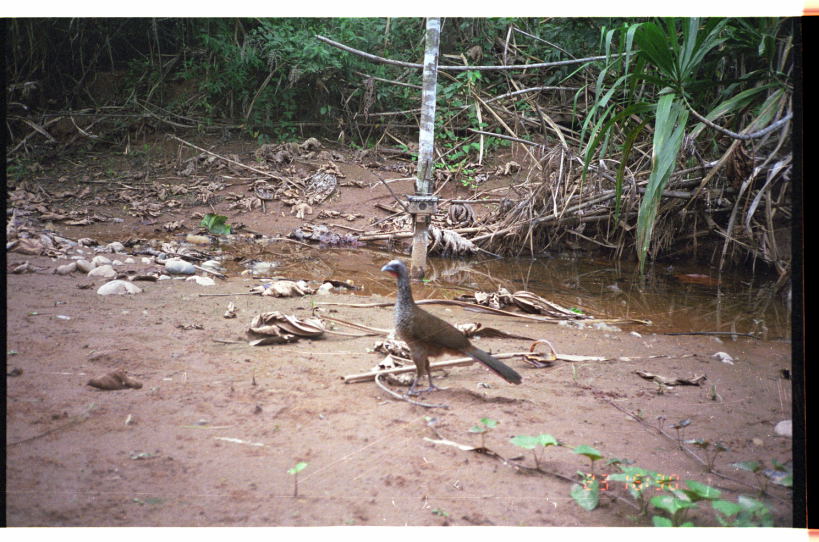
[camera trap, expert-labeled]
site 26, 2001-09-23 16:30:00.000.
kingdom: Animalia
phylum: Chordata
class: Aves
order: Galliformes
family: Cracidae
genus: Penelope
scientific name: Penelope jacquacu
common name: spix's guan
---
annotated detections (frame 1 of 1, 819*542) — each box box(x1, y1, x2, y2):
penelope jacquacu: box(378, 257, 523, 398)